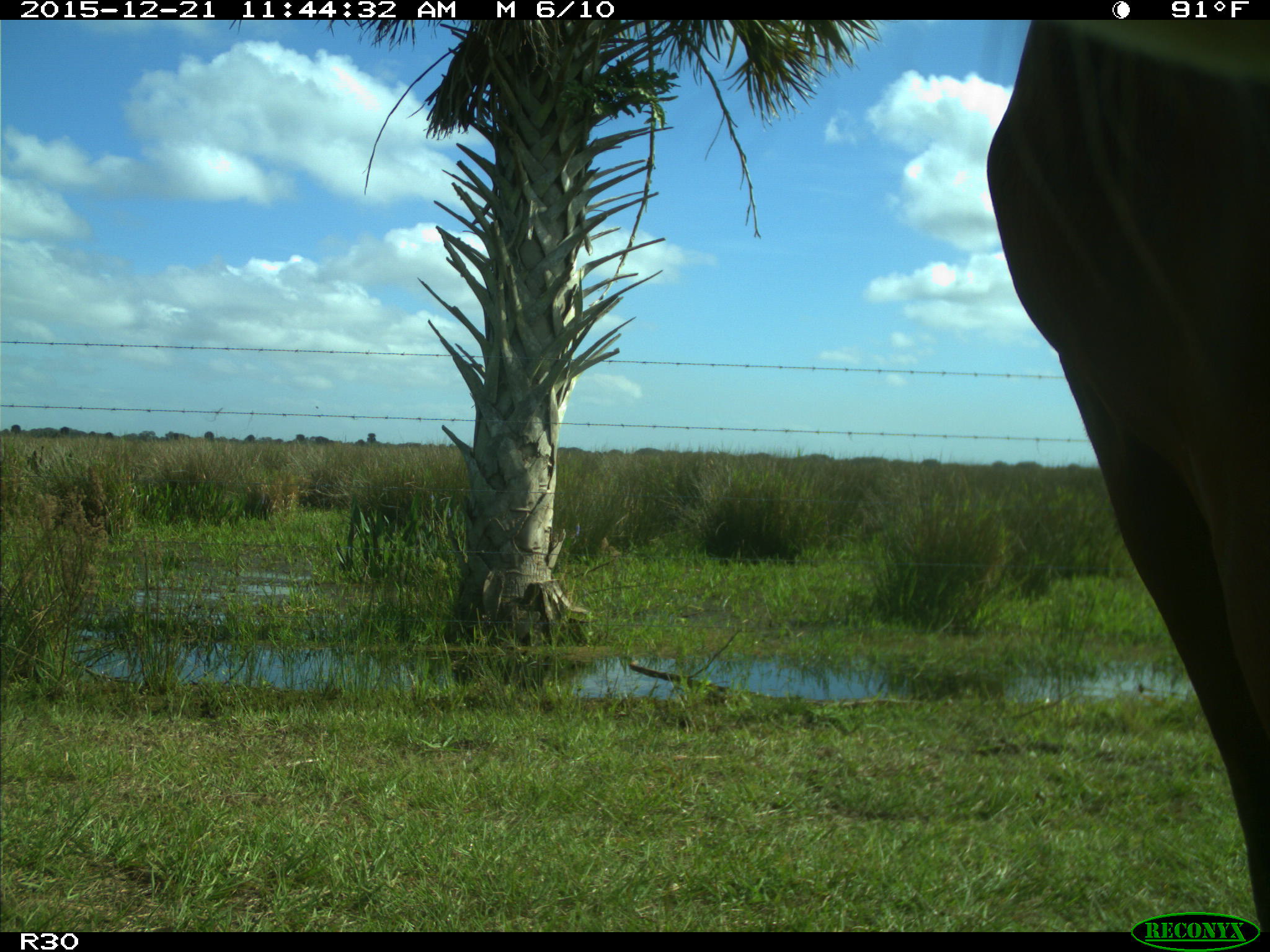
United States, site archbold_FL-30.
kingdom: Animalia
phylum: Chordata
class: Mammalia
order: Artiodactyla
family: Bovidae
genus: Bos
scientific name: Bos taurus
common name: domestic cow